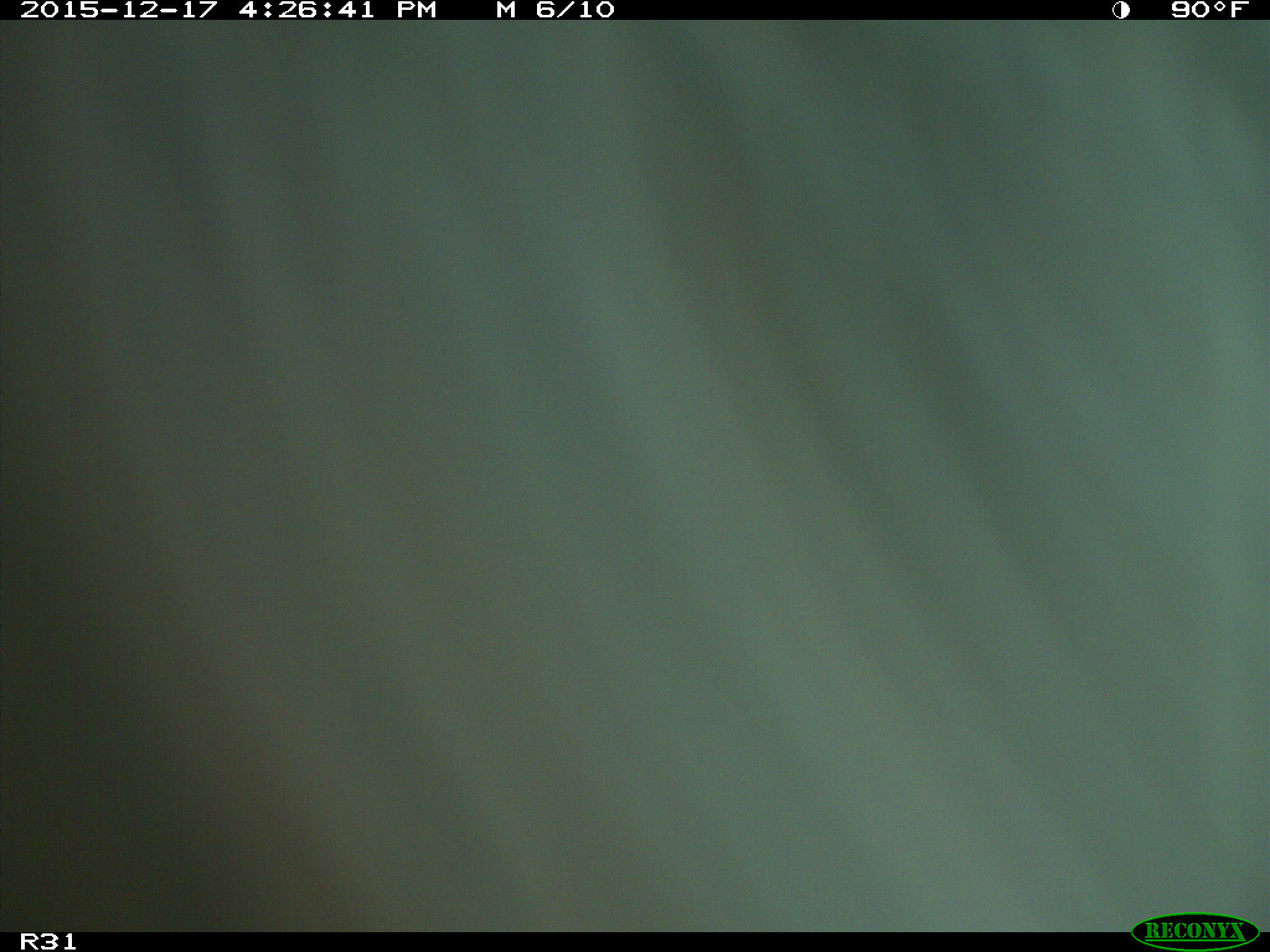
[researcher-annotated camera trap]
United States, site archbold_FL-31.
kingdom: Animalia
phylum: Chordata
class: Mammalia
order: Artiodactyla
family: Bovidae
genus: Bos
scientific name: Bos taurus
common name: domestic cow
Bos taurus (domestic cow).